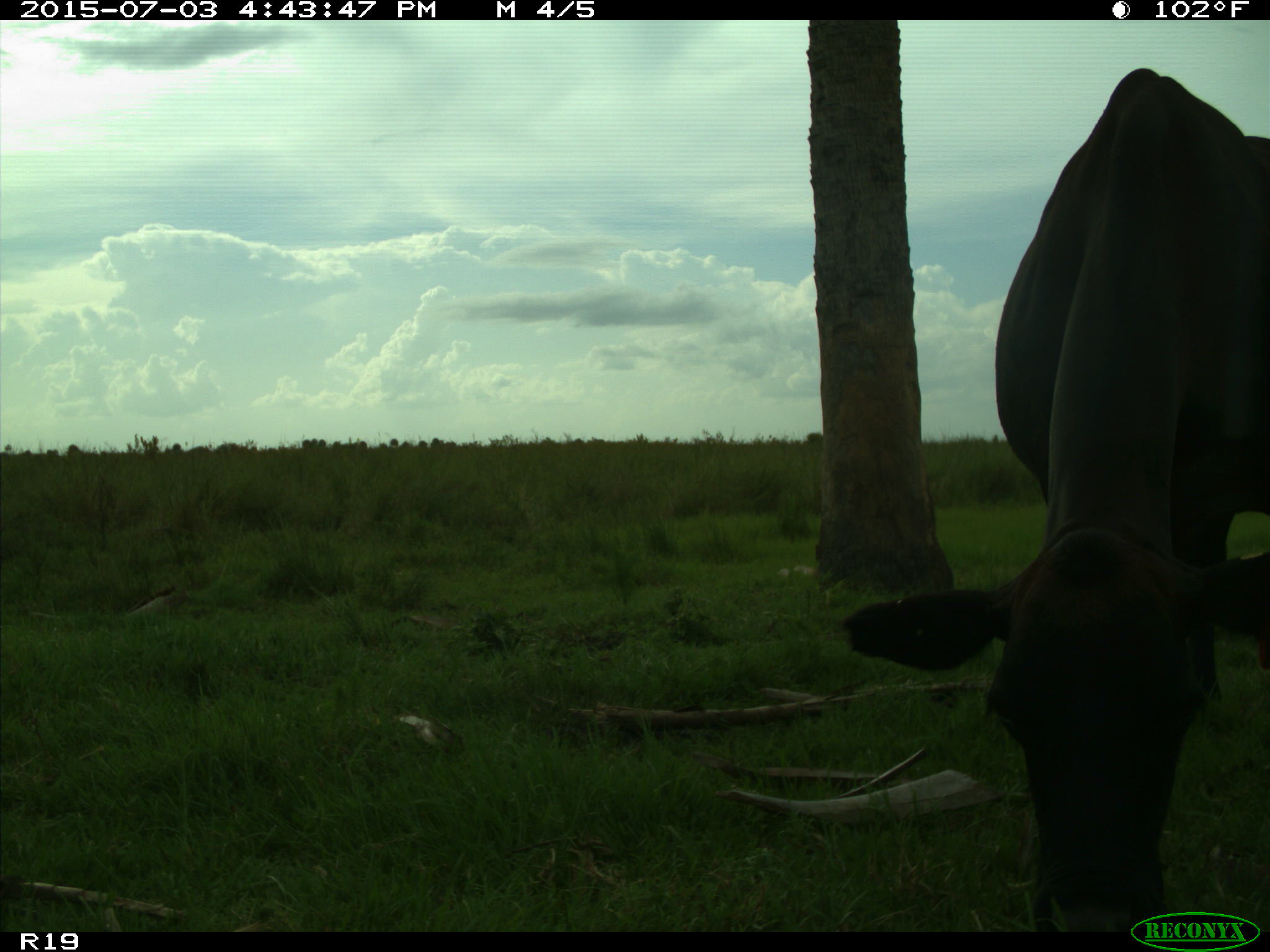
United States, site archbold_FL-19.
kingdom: Animalia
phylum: Chordata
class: Mammalia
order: Artiodactyla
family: Bovidae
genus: Bos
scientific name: Bos taurus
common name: domestic cow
Bos taurus (domestic cow).